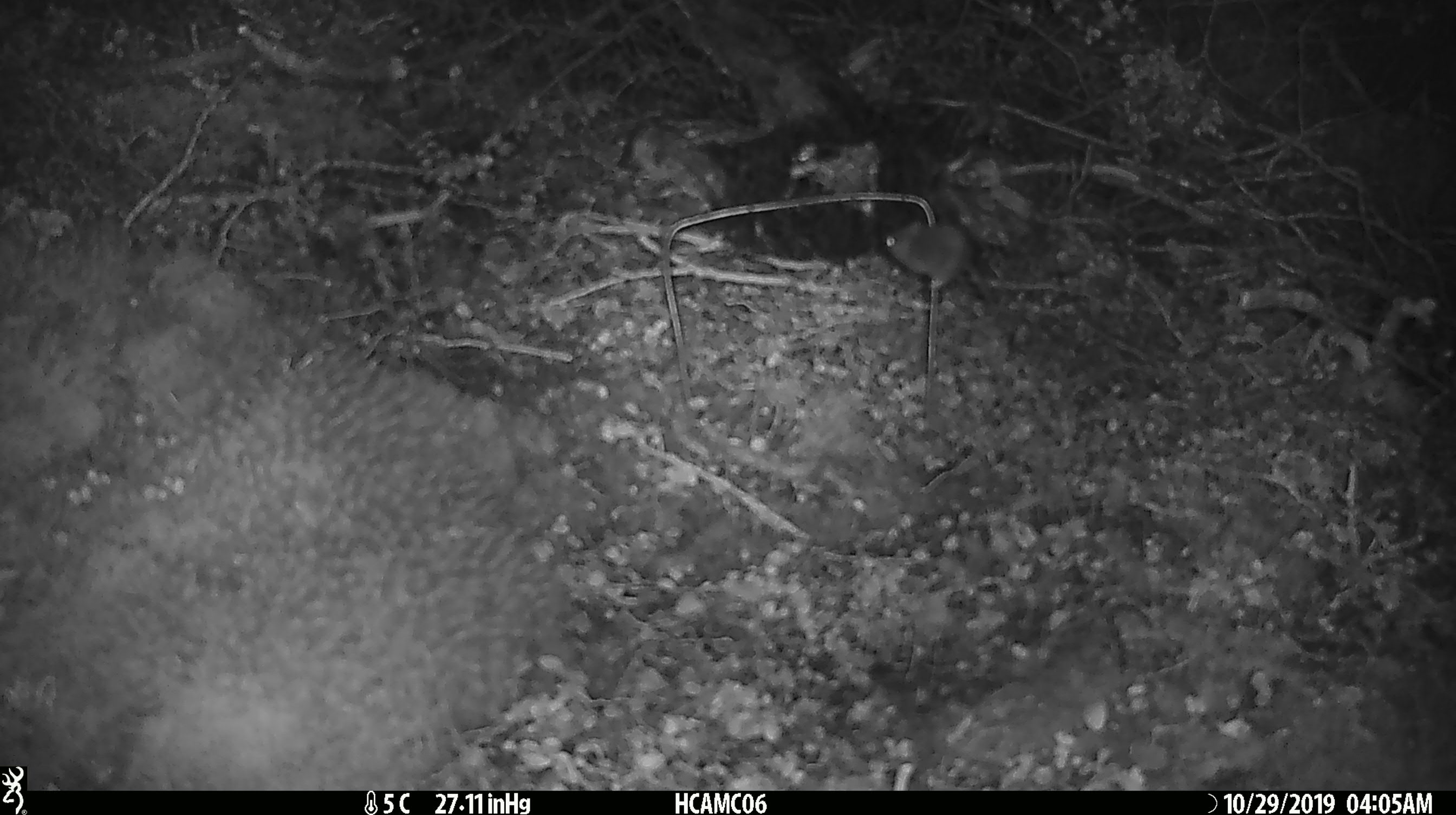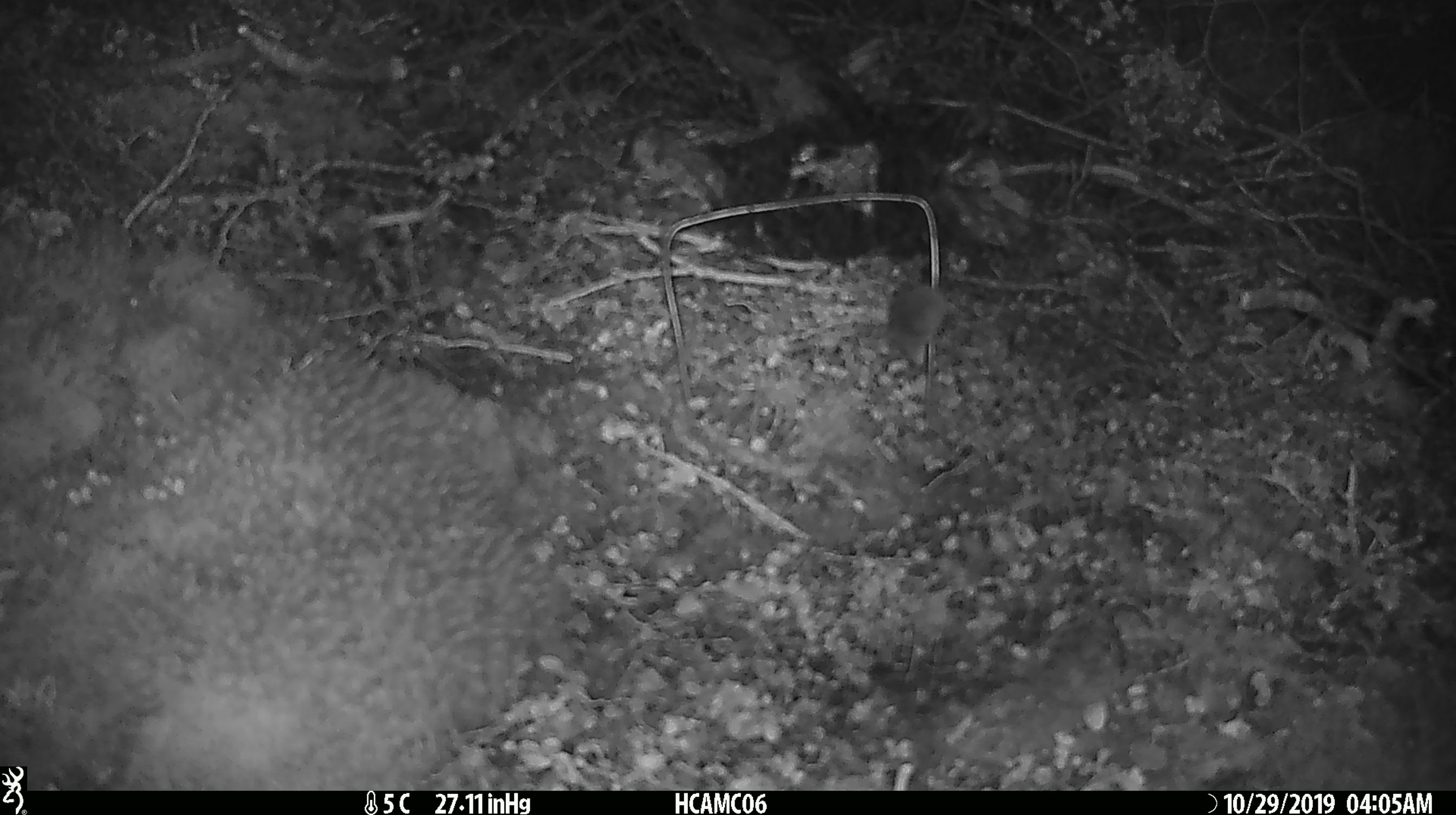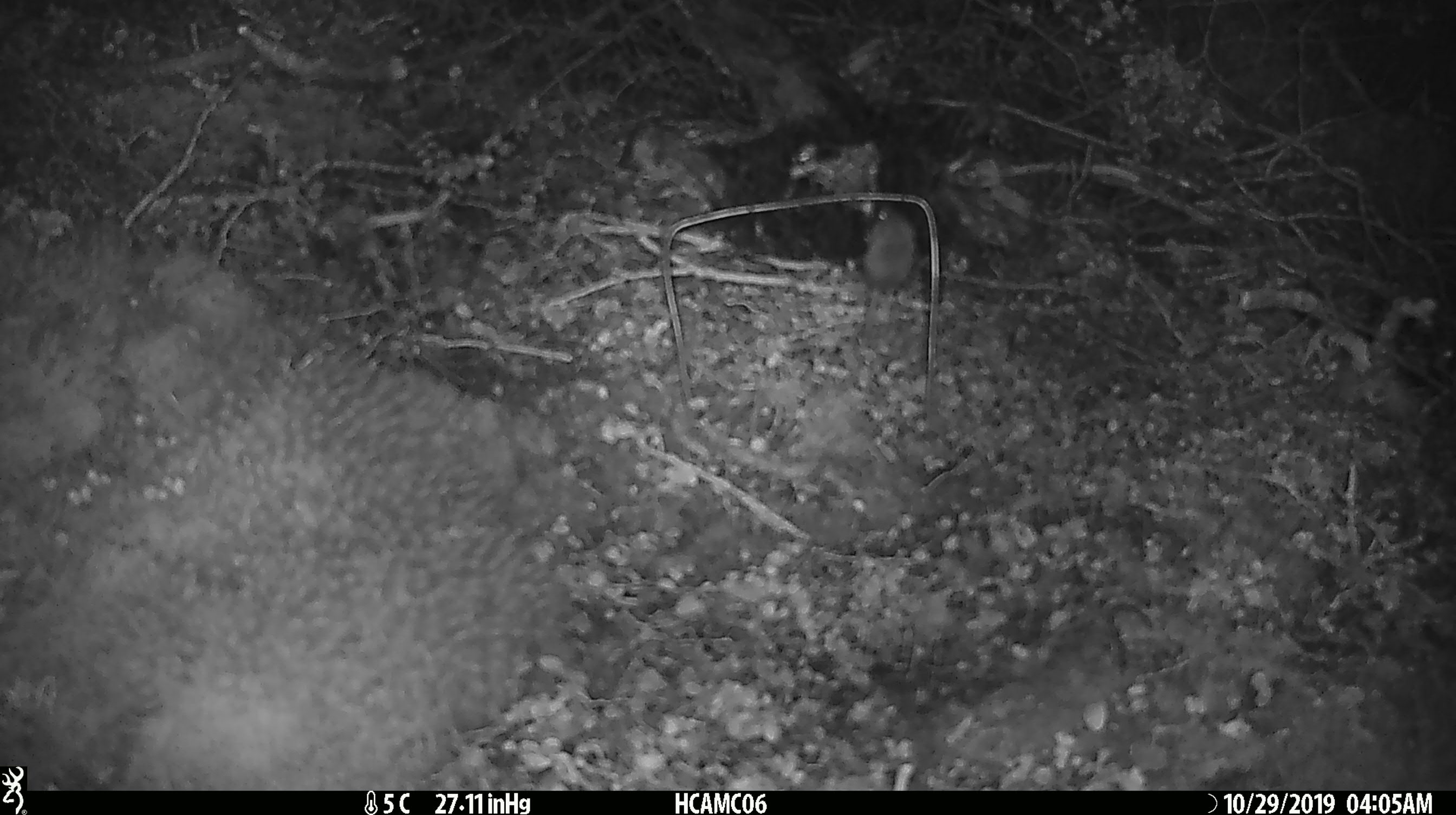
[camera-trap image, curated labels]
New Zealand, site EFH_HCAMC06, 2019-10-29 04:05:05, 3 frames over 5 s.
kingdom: Animalia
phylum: Chordata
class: Mammalia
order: Rodentia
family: Muridae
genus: Mus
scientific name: Mus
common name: mouse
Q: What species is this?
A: Mouse (Mus).